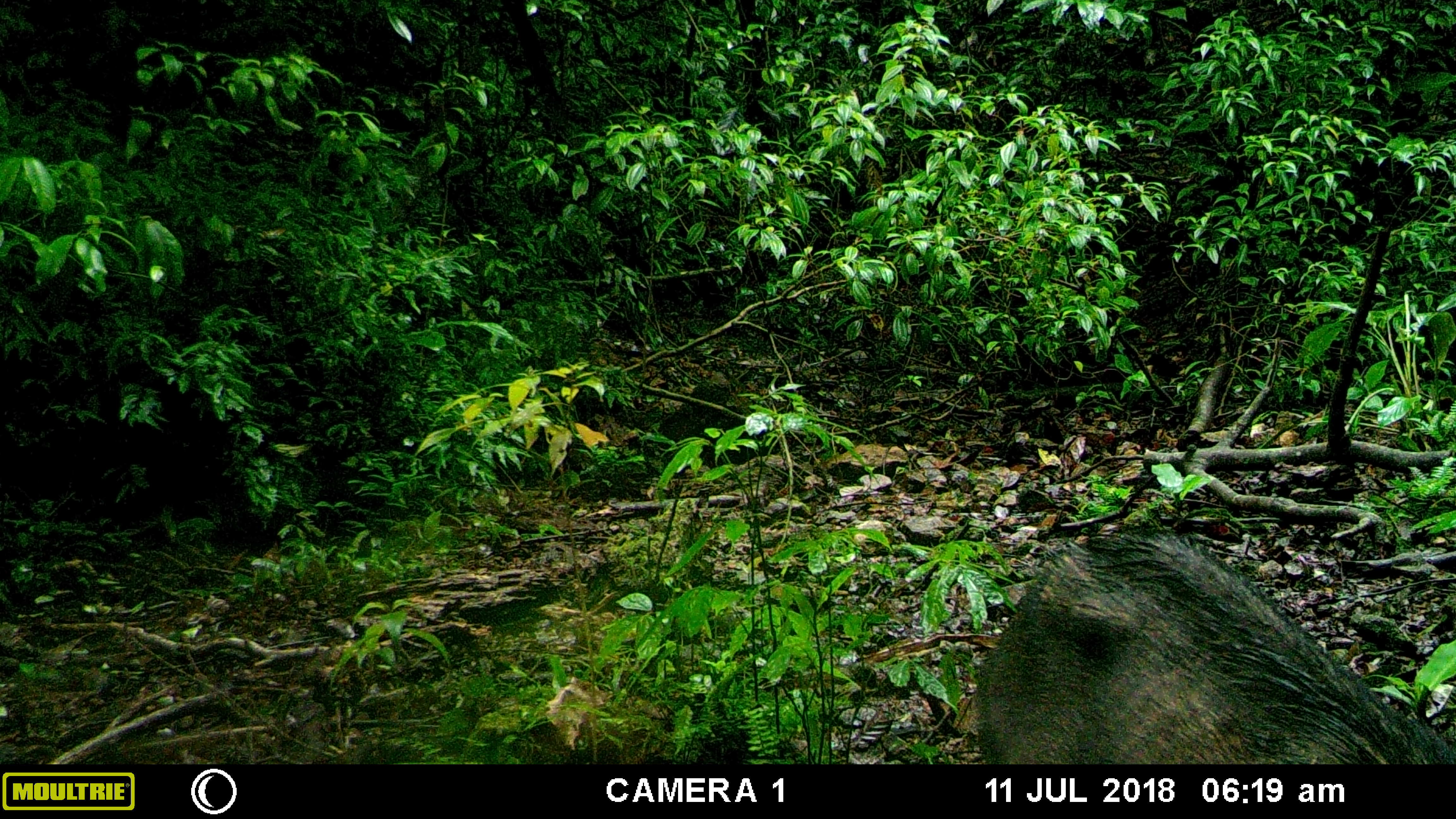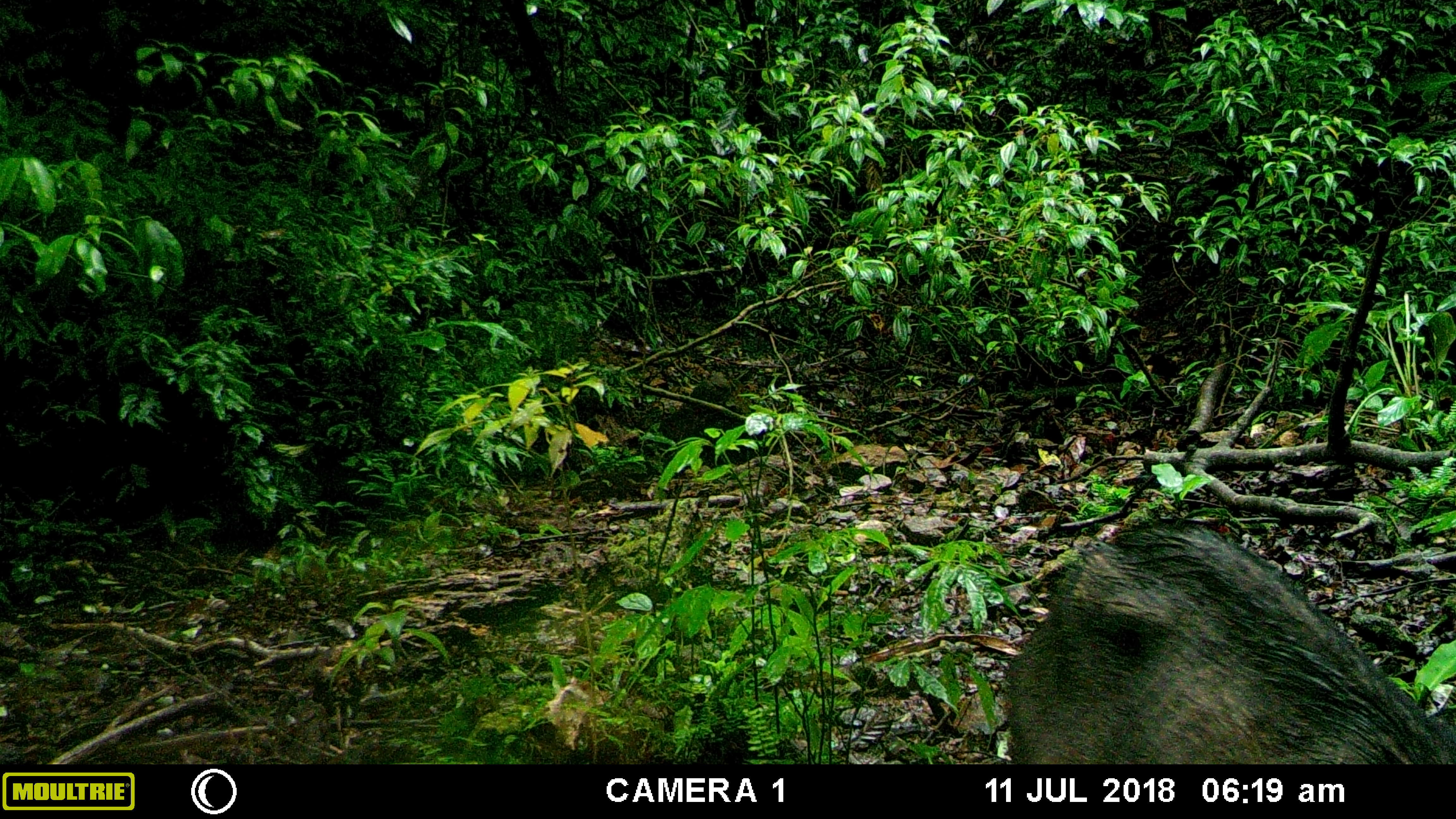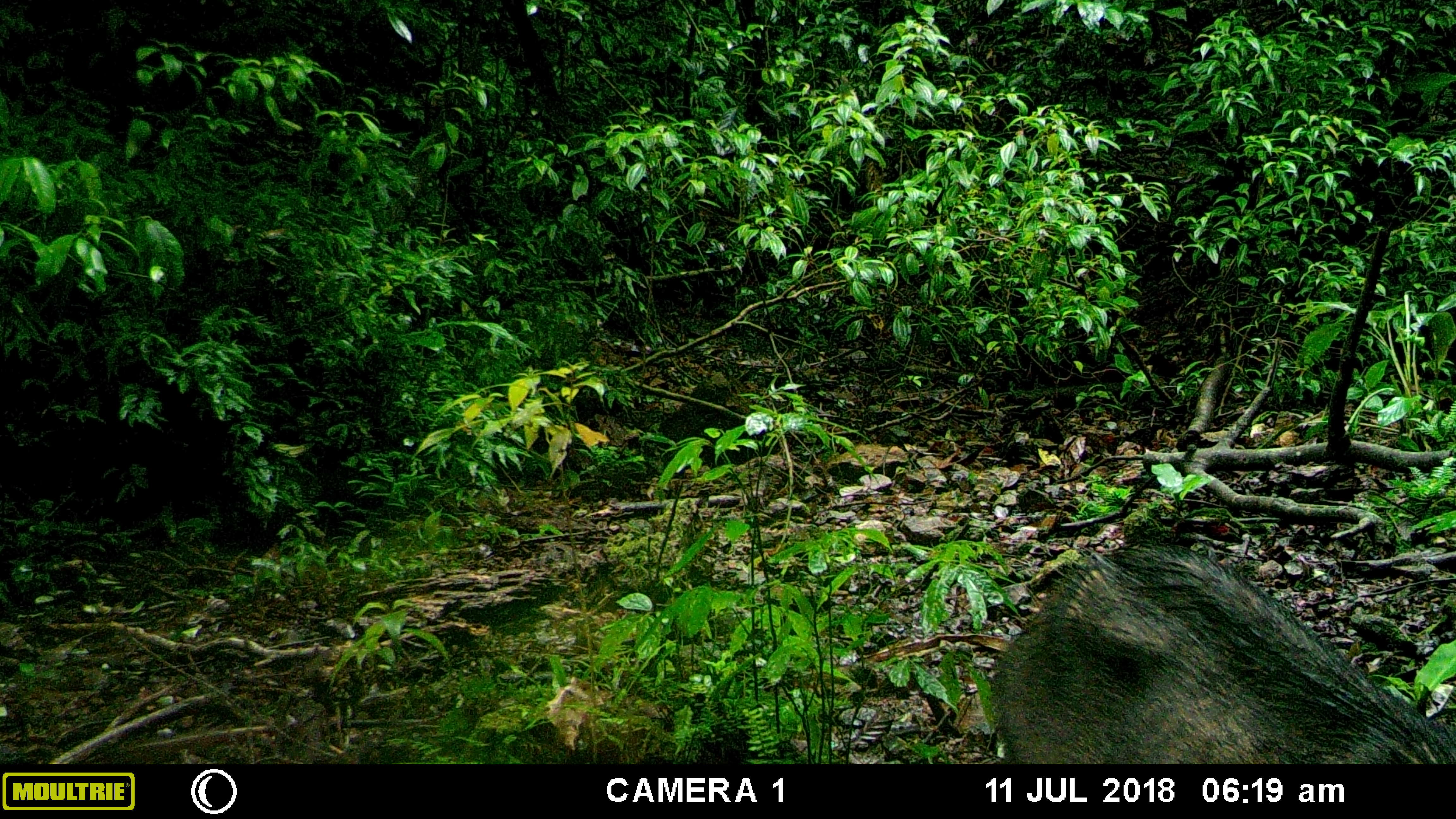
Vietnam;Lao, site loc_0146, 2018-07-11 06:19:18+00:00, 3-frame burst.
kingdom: Animalia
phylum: Chordata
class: Mammalia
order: Artiodactyla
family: Suidae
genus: Sus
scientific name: Sus scrofa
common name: eurasian wild pig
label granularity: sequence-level